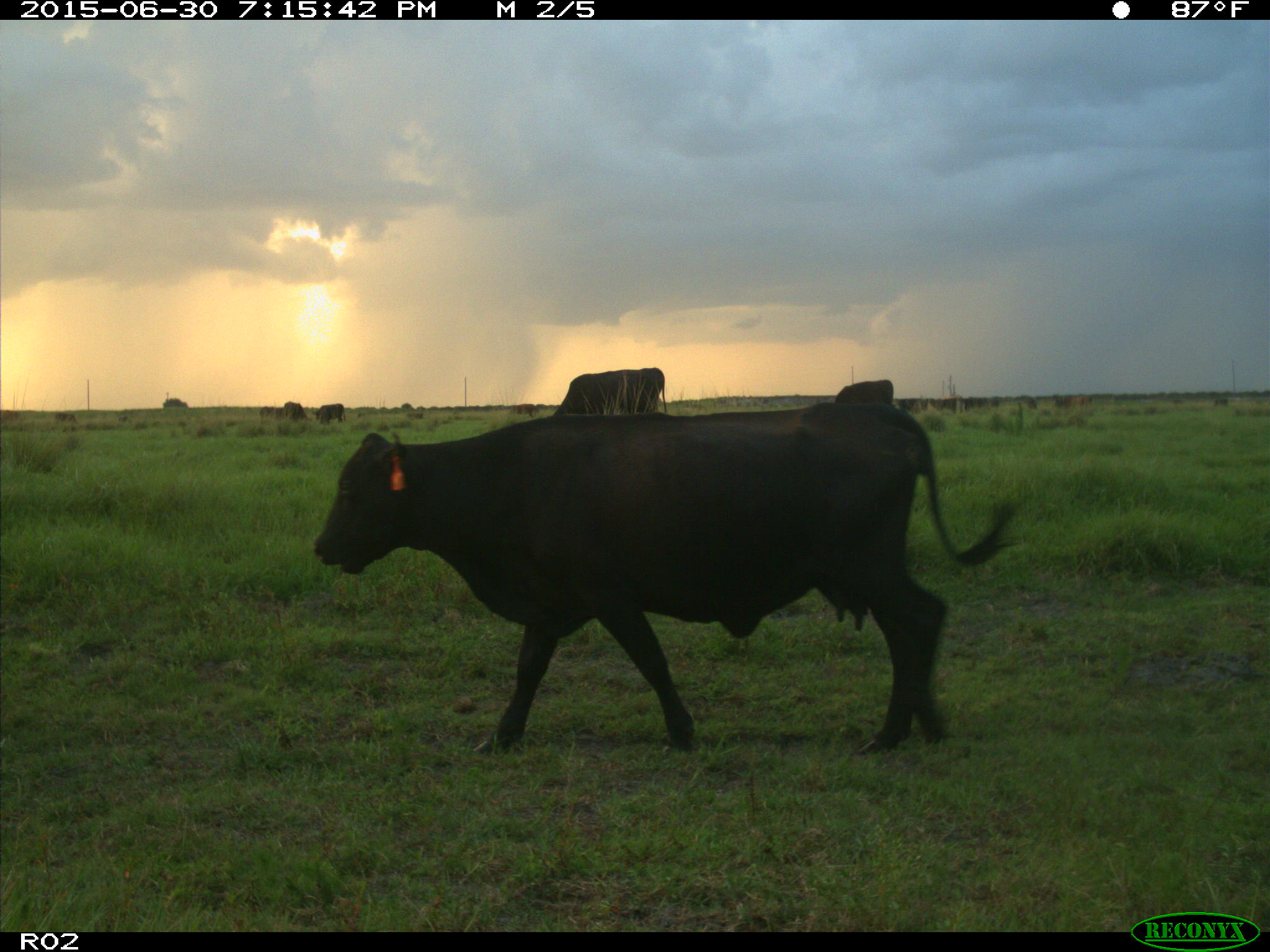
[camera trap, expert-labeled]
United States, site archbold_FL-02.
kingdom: Animalia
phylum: Chordata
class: Mammalia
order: Artiodactyla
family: Bovidae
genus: Bos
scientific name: Bos taurus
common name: domestic cow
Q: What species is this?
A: Bos taurus (domestic cow).